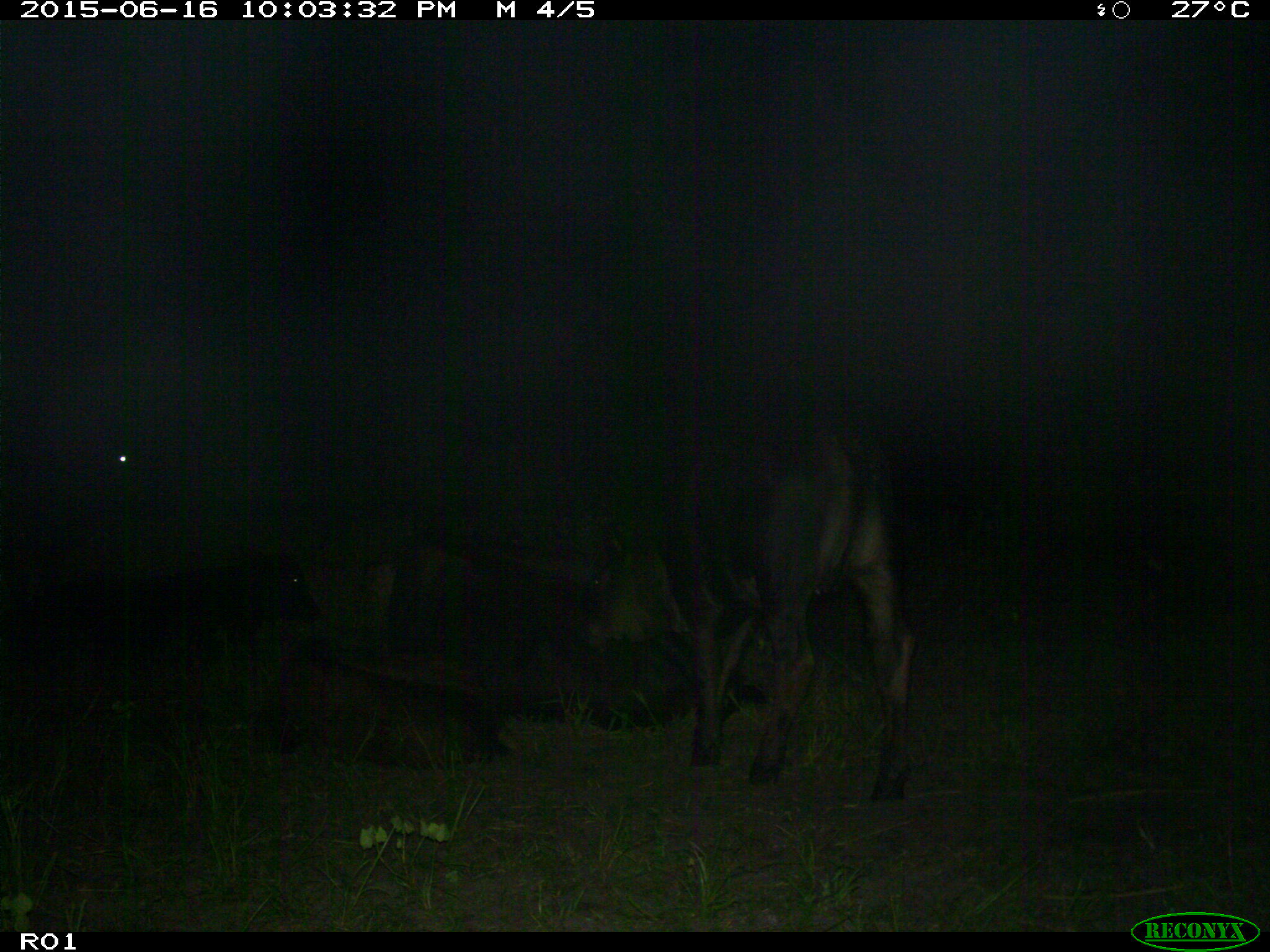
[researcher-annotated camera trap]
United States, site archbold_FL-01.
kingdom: Animalia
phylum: Chordata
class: Mammalia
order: Artiodactyla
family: Bovidae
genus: Bos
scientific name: Bos taurus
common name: domestic cow